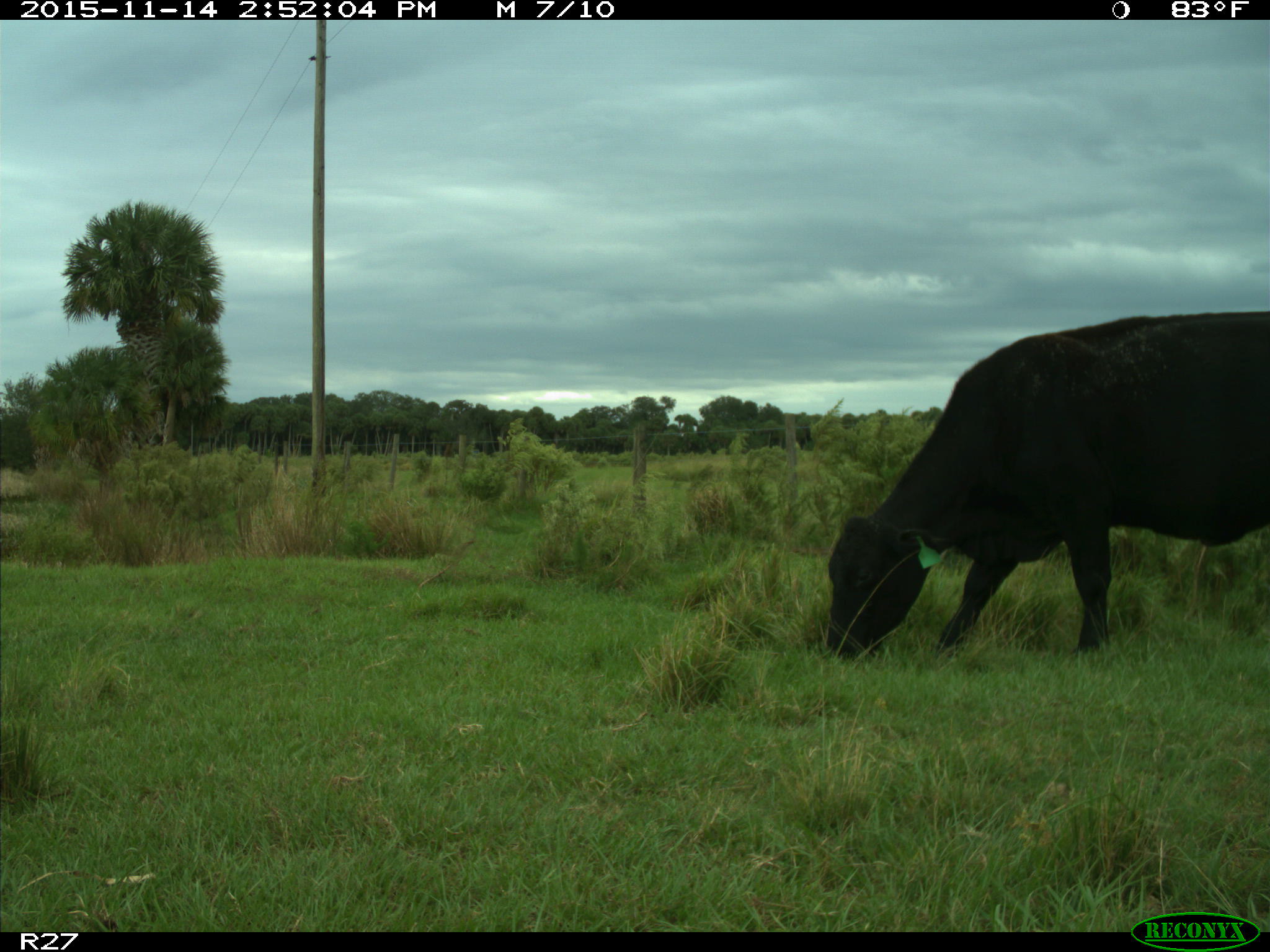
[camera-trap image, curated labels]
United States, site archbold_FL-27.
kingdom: Animalia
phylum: Chordata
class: Mammalia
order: Artiodactyla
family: Bovidae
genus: Bos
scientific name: Bos taurus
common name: domestic cow